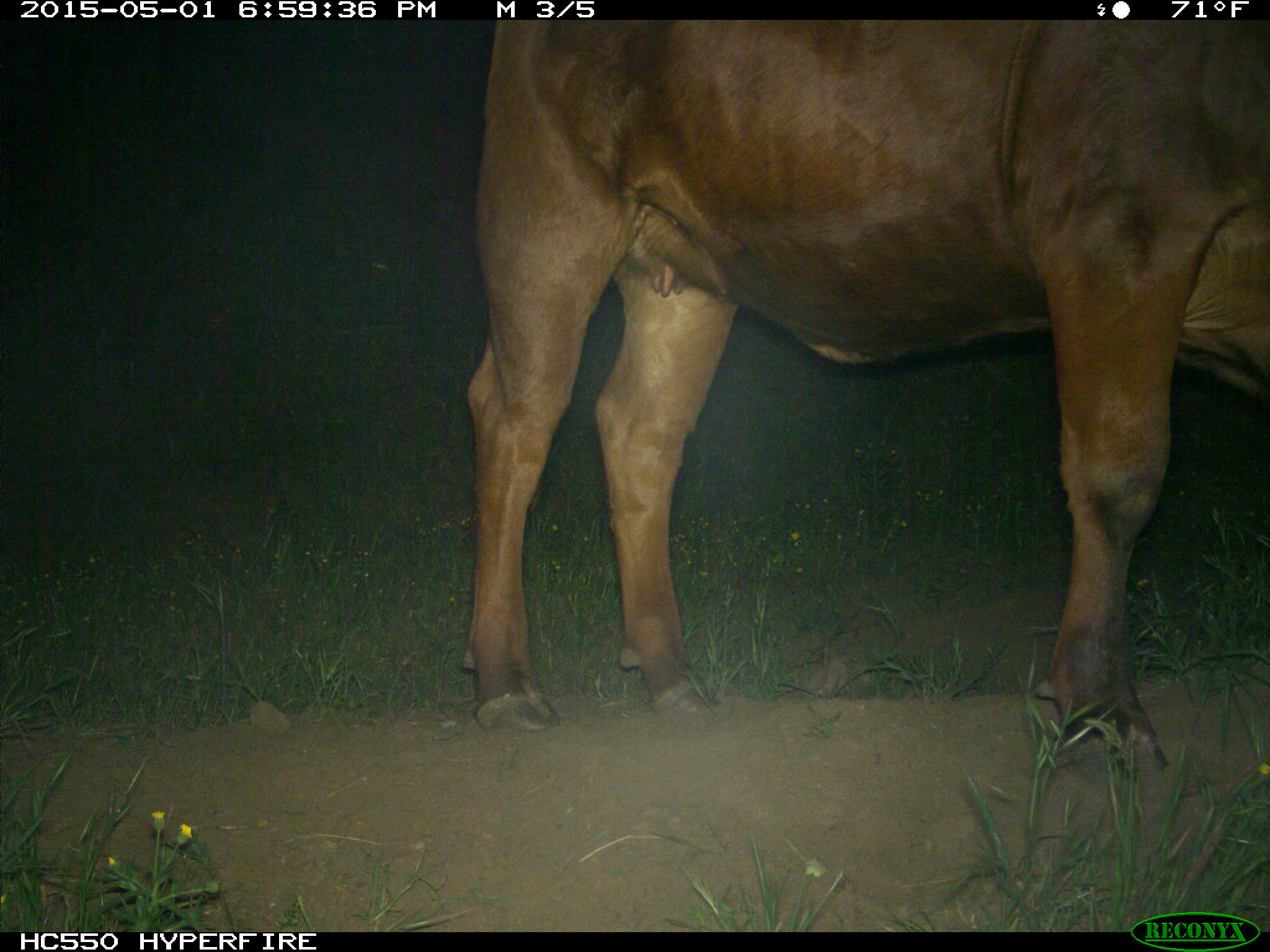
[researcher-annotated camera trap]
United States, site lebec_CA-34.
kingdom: Animalia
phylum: Chordata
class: Mammalia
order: Artiodactyla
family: Bovidae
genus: Bos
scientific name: Bos taurus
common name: domestic cow